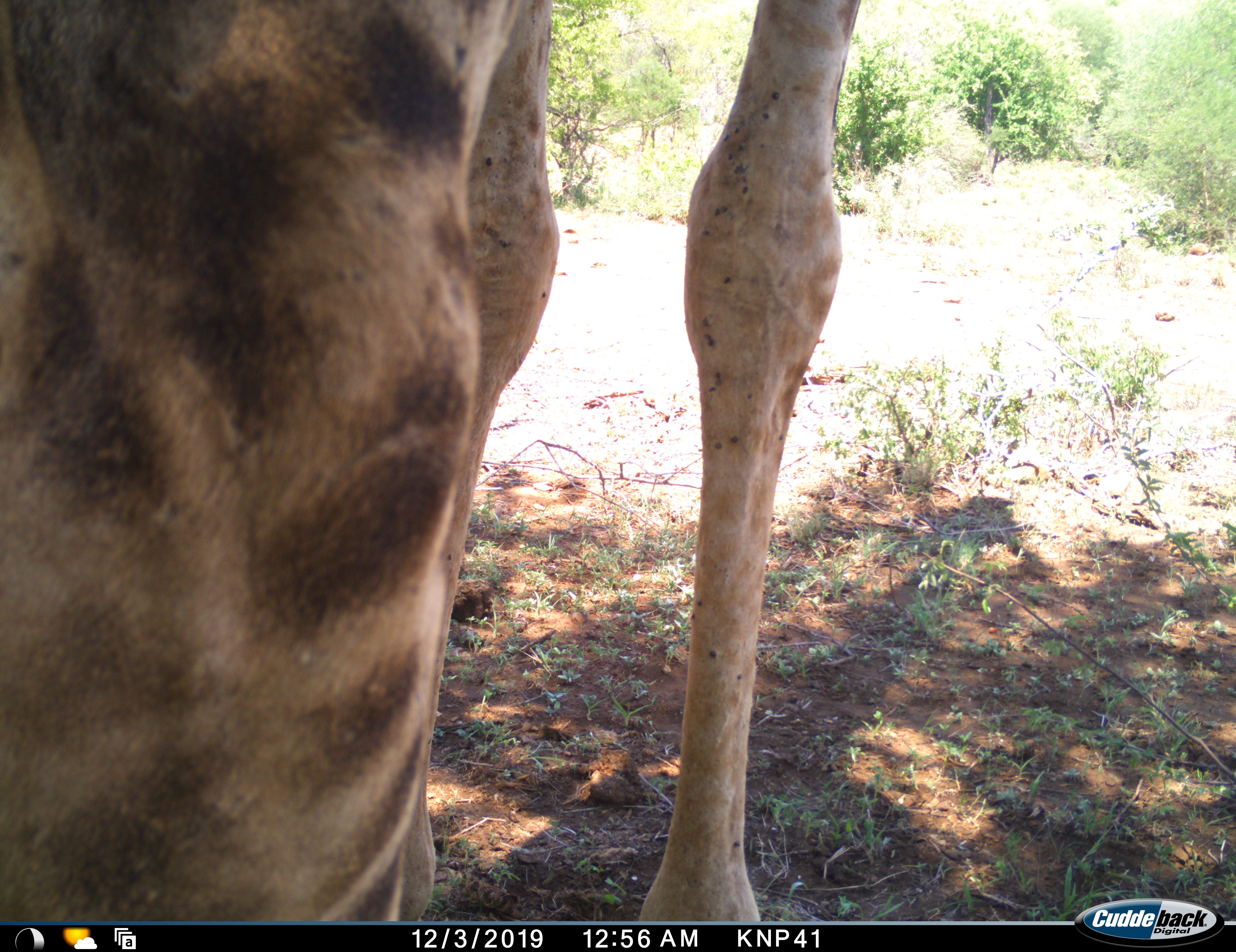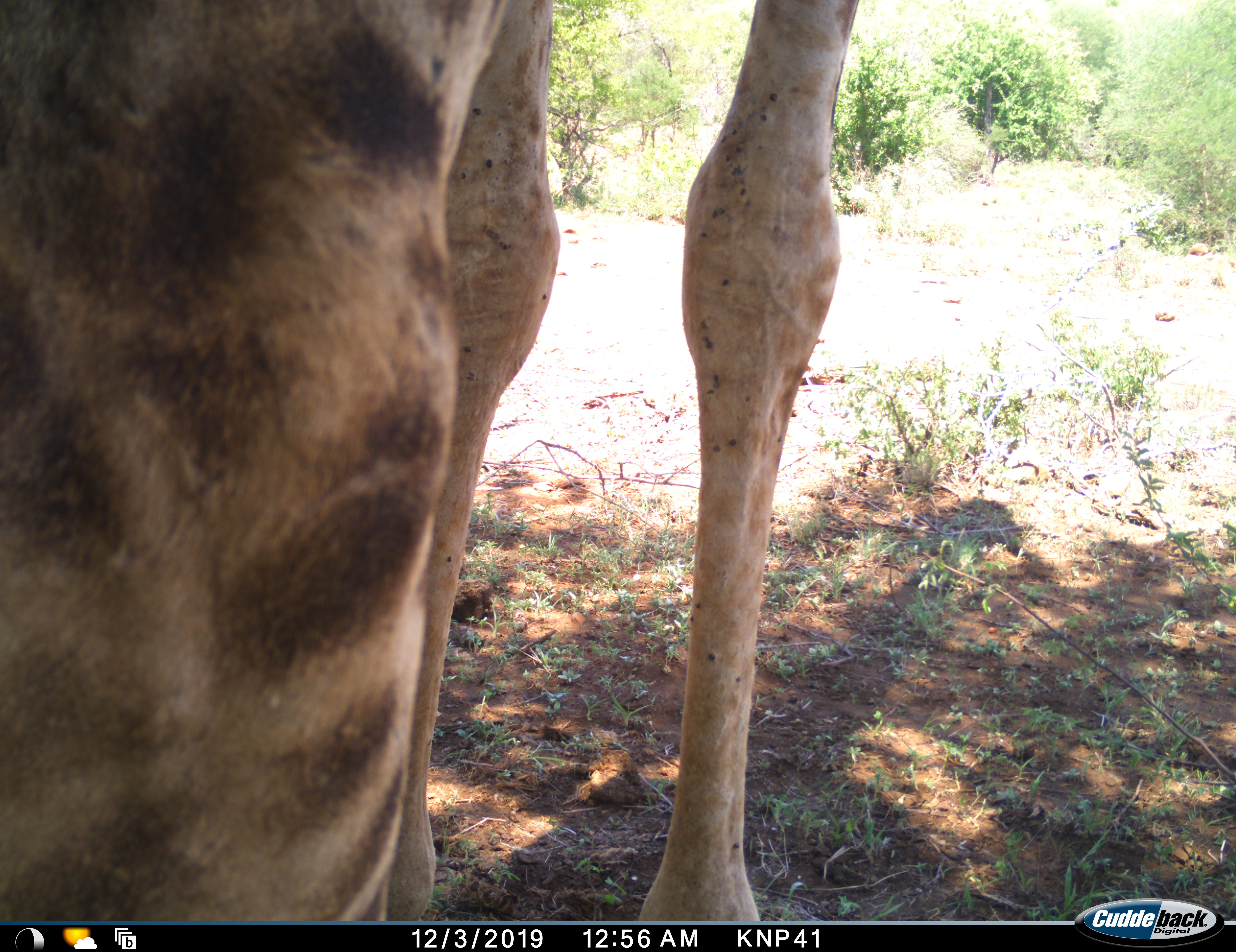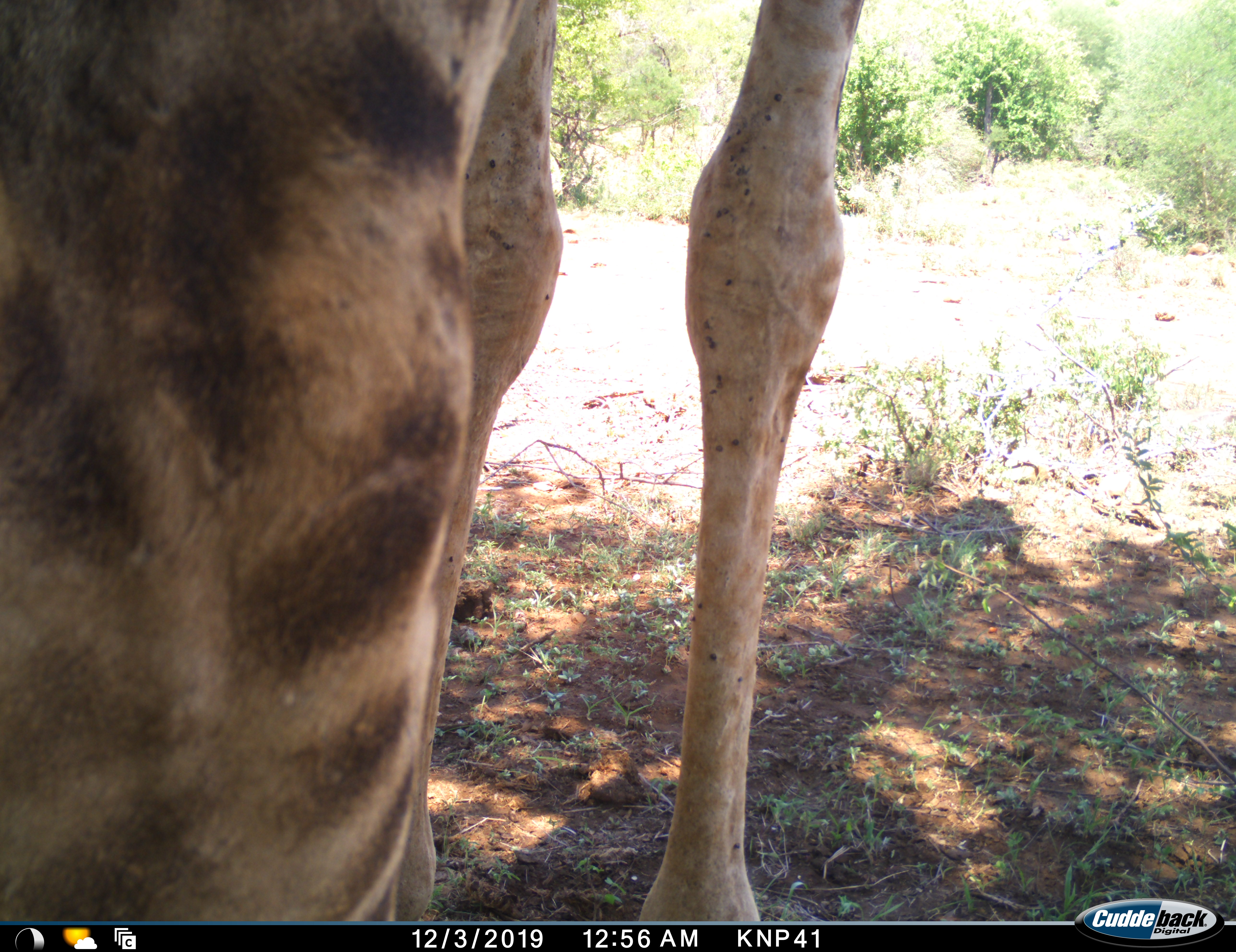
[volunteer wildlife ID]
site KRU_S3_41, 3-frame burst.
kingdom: Animalia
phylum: Chordata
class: Mammalia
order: Artiodactyla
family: Giraffidae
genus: Giraffa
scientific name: Giraffa camelopardalis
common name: giraffe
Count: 1.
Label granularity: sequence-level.